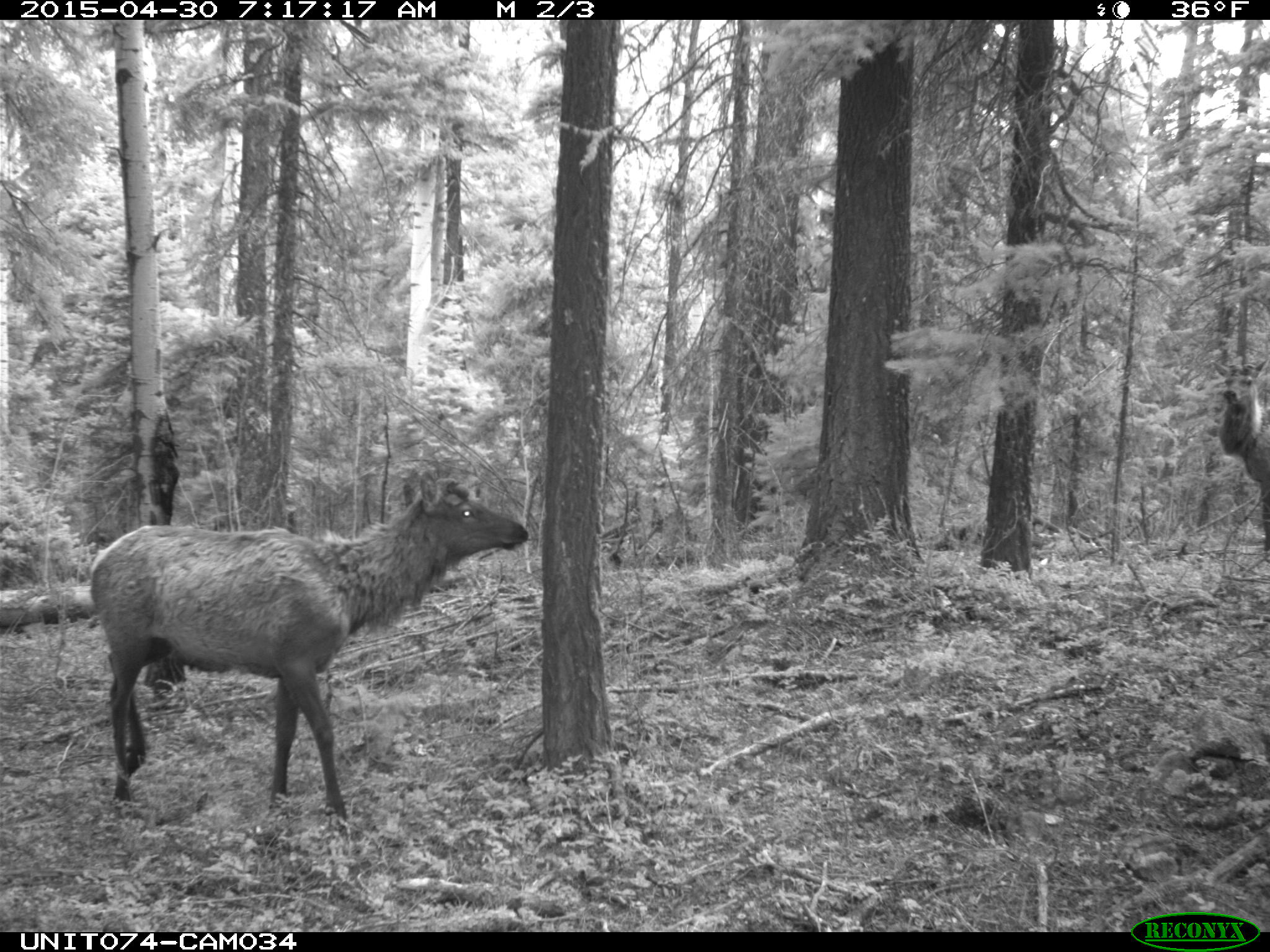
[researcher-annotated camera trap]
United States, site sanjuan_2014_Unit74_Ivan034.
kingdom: Animalia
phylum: Chordata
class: Mammalia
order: Artiodactyla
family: Cervidae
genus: Cervus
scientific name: Cervus elaphus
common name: red deer